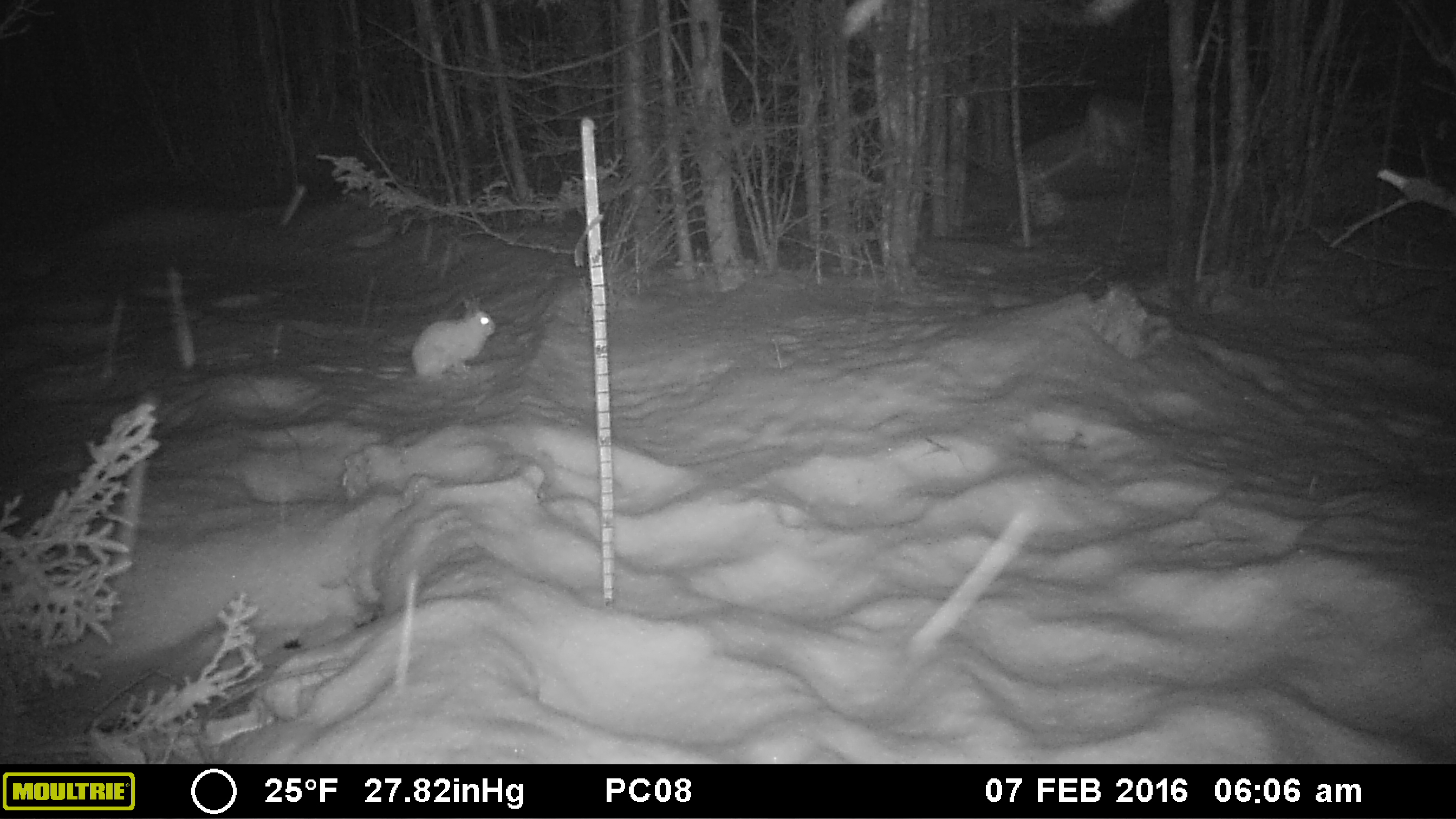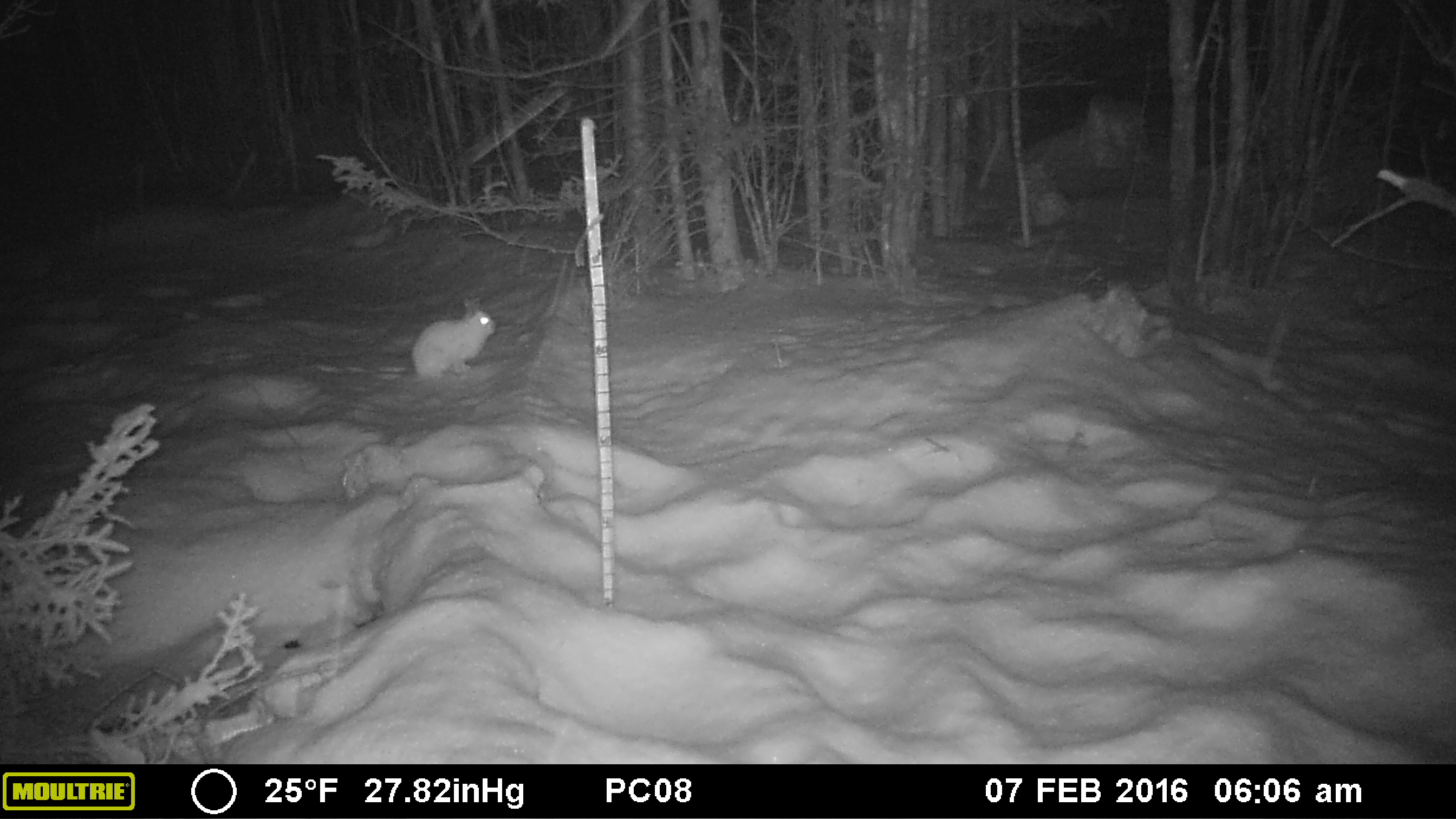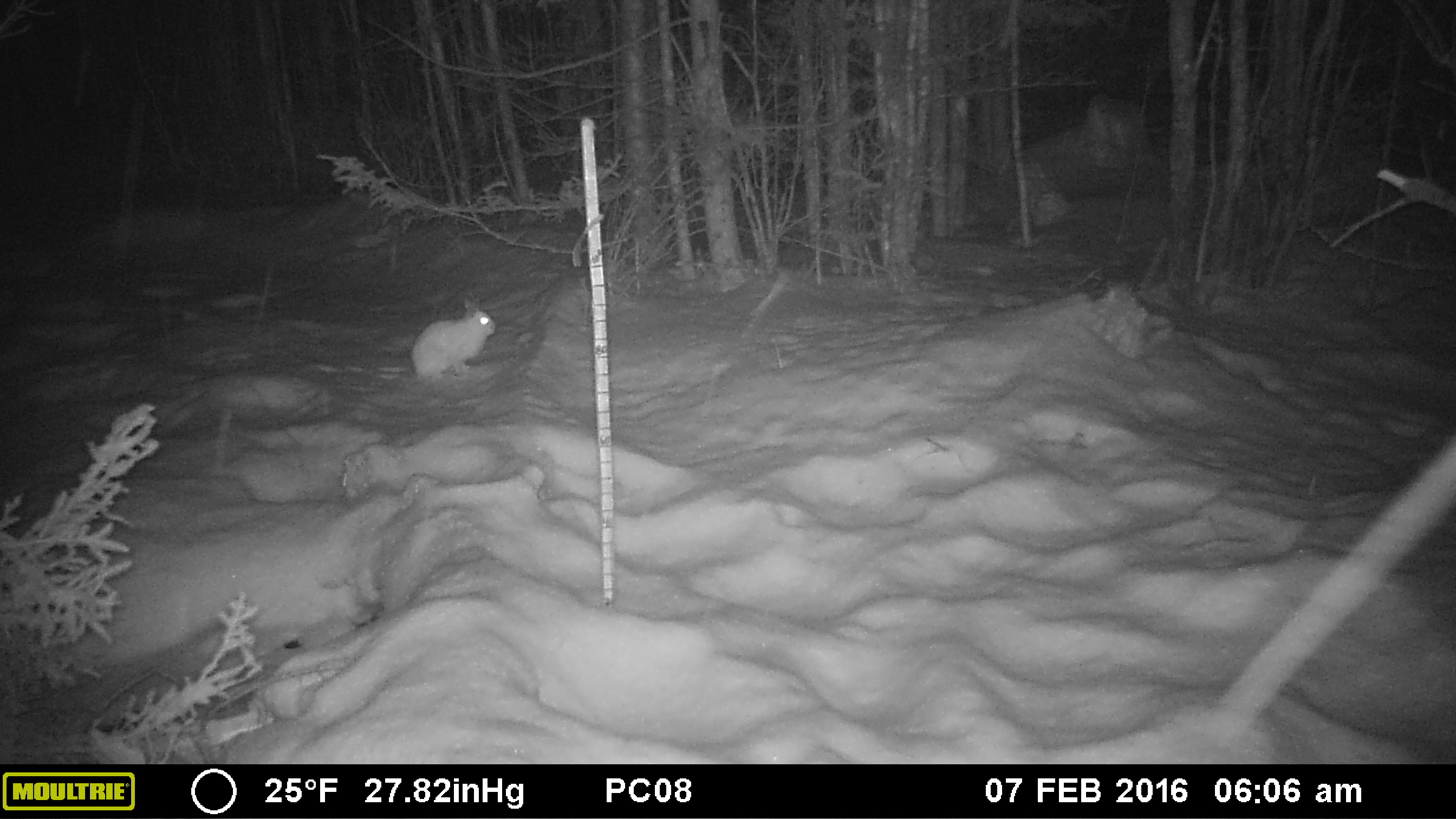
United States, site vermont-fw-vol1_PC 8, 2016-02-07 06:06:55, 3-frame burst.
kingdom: Animalia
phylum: Chordata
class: Mammalia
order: Lagomorpha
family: Leporidae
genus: Lepus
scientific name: Lepus americanus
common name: snowshoe hare